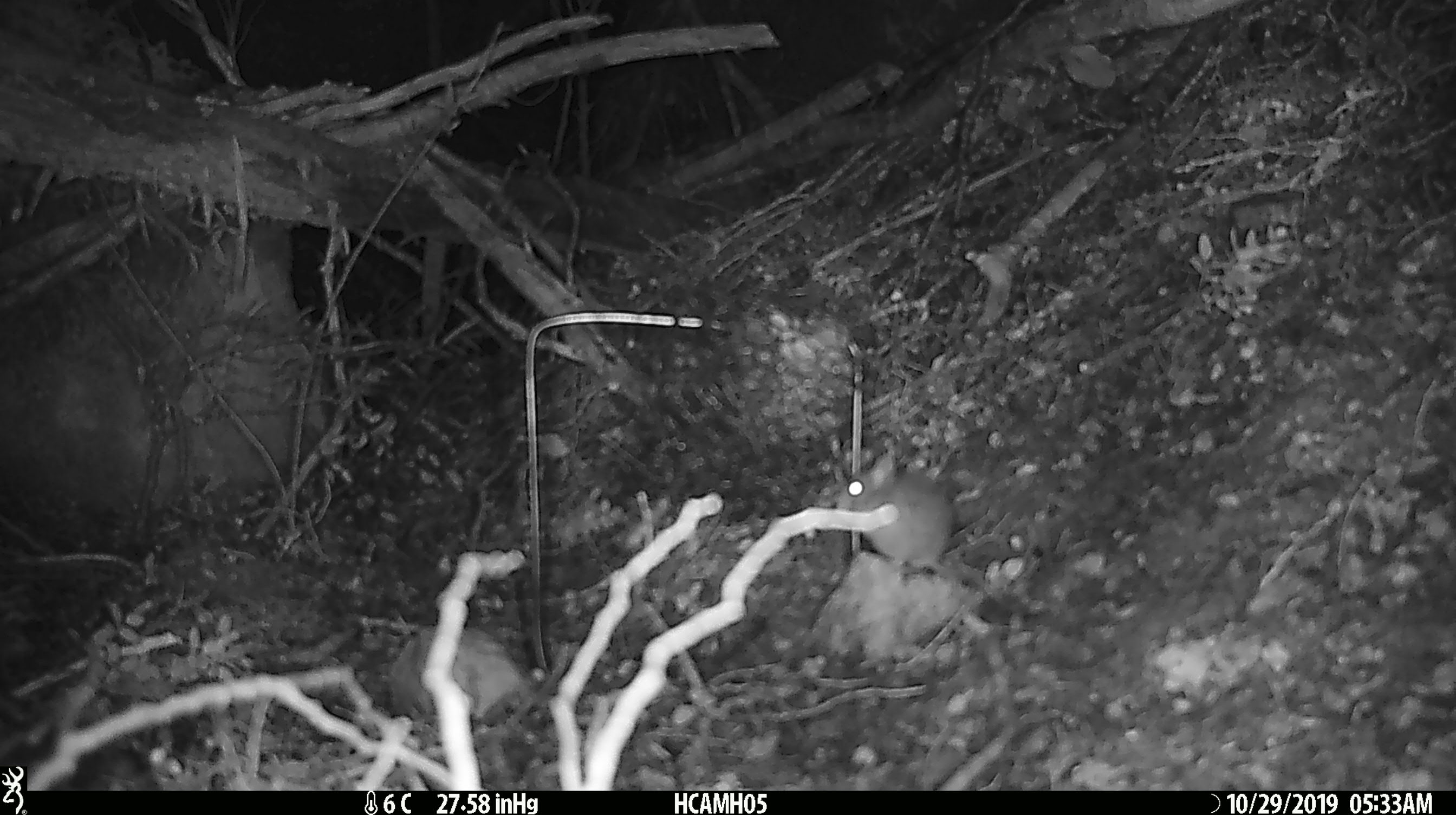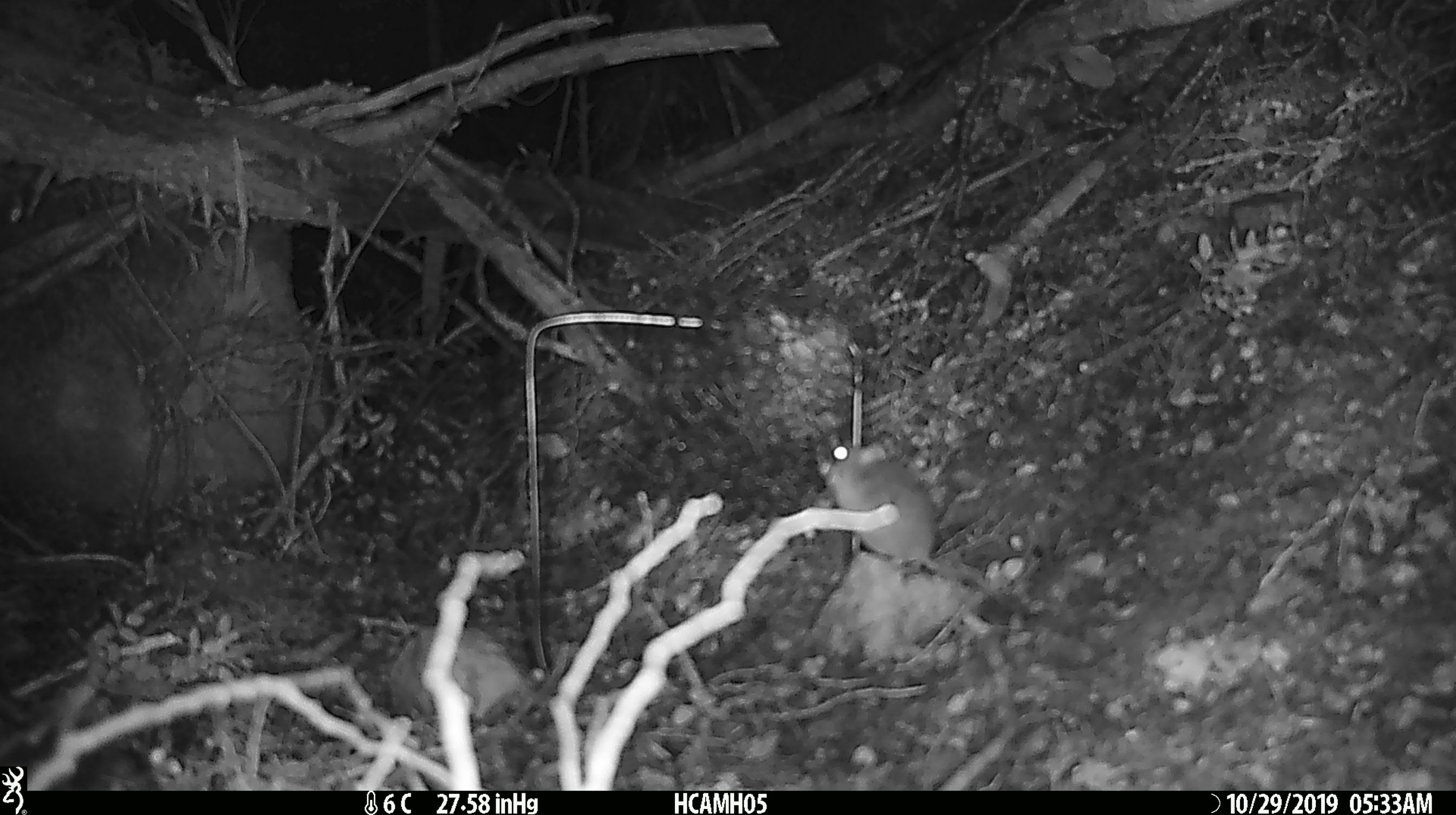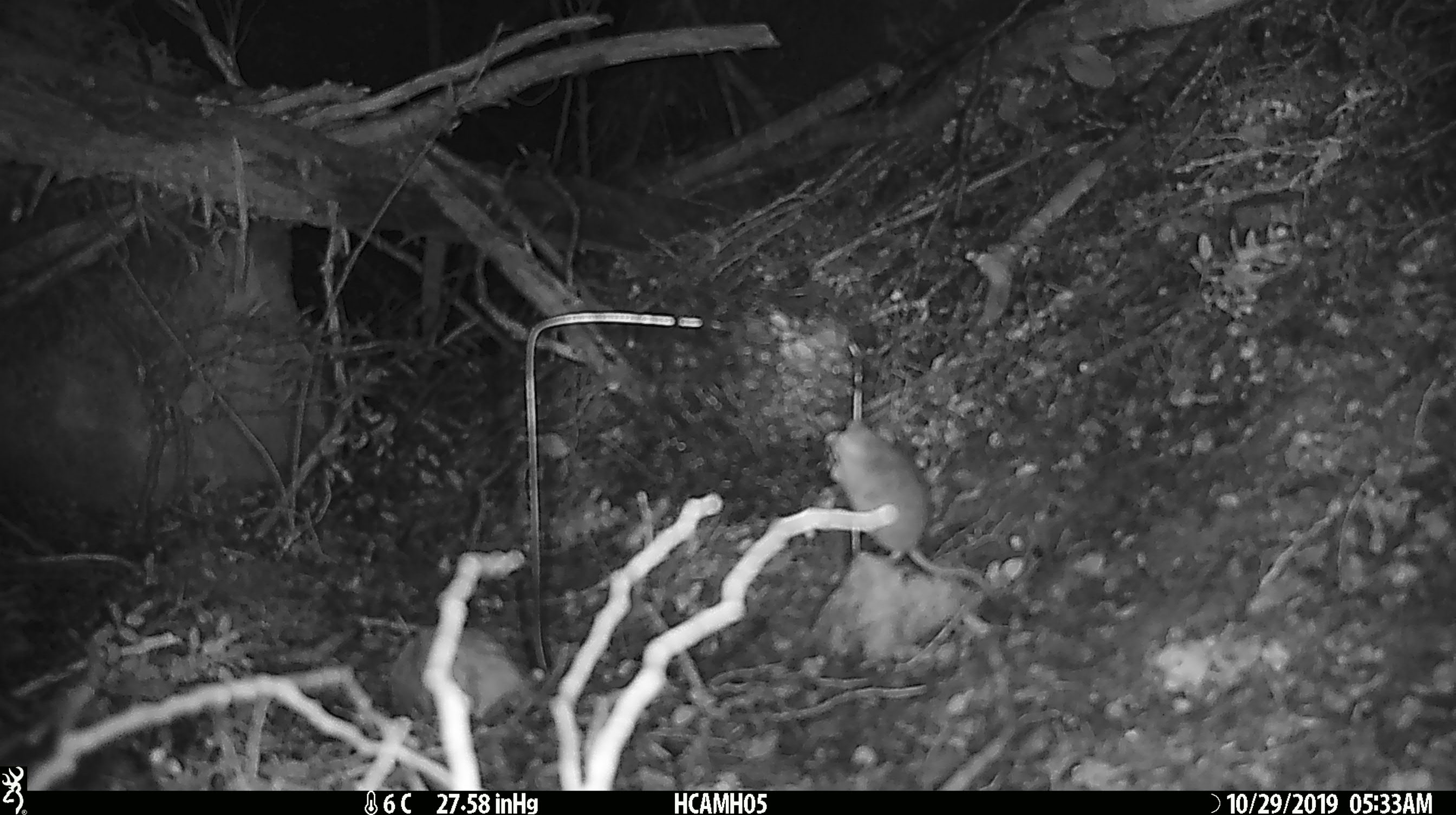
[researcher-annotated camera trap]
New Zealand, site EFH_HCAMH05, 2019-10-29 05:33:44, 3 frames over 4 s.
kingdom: Animalia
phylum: Chordata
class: Mammalia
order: Rodentia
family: Muridae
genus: Mus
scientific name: Mus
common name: mouse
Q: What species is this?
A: Mouse (Mus).